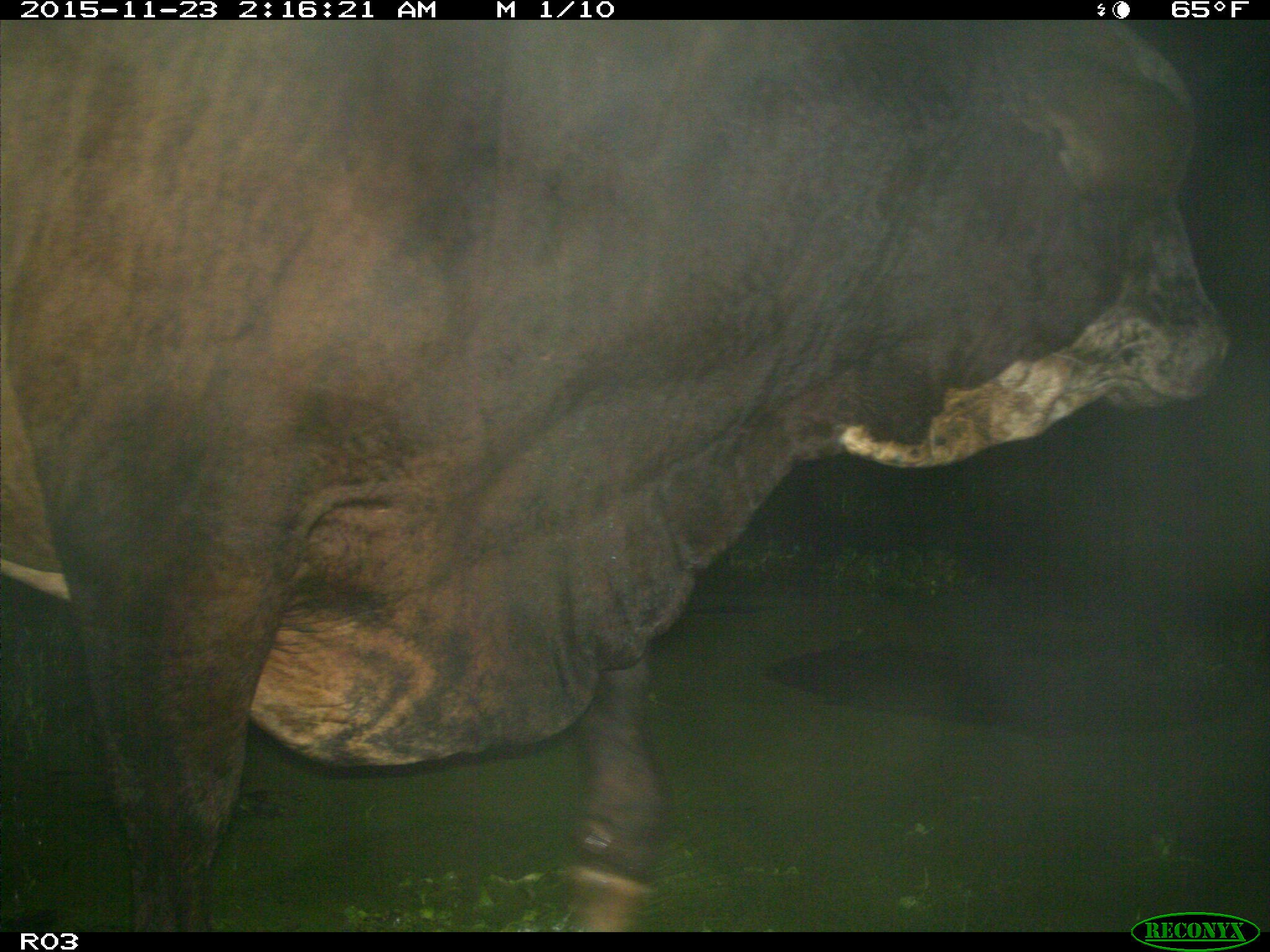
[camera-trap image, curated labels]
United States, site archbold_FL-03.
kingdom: Animalia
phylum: Chordata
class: Mammalia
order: Artiodactyla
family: Bovidae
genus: Bos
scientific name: Bos taurus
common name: domestic cow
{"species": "Bos taurus (domestic cow)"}